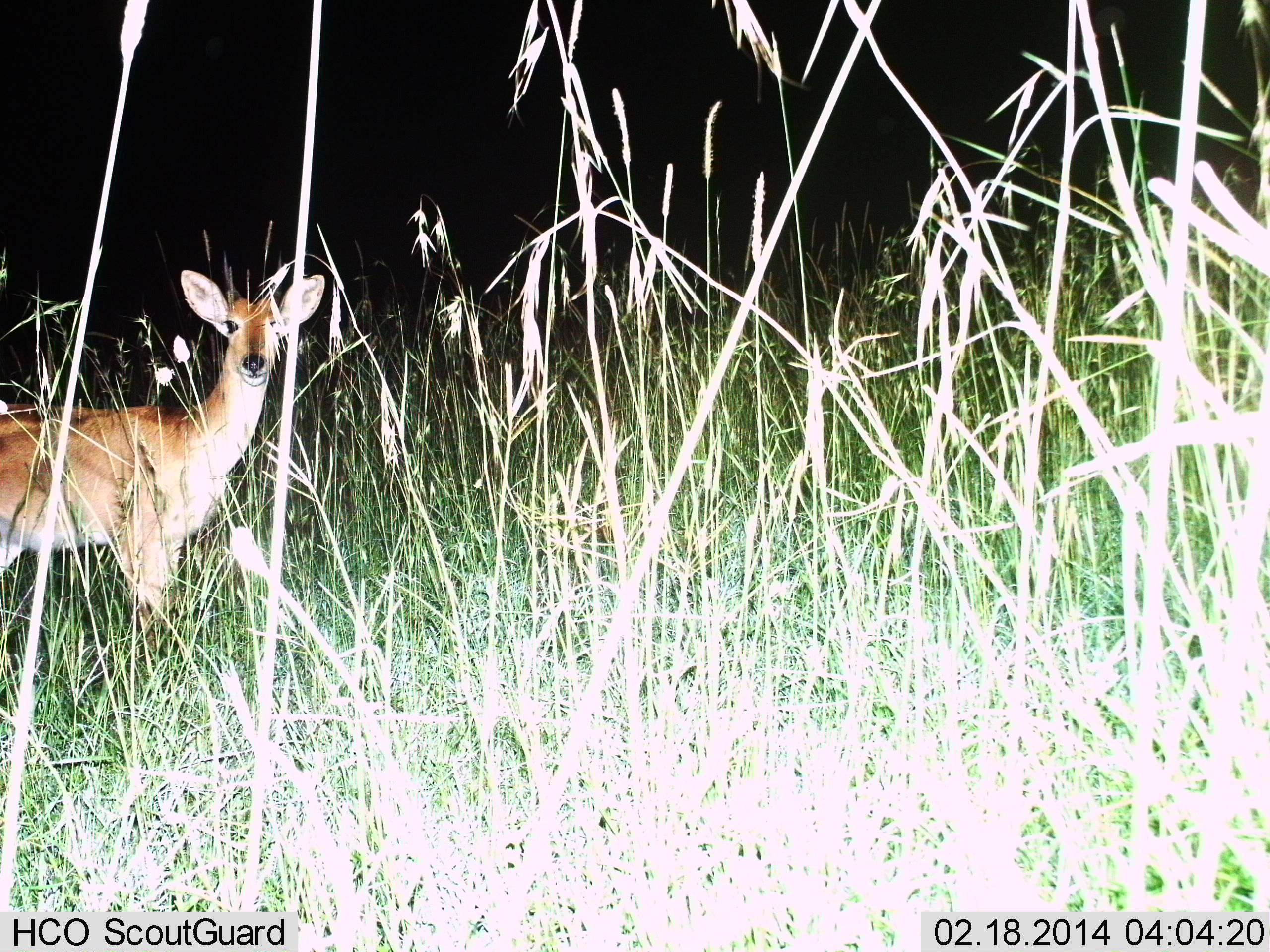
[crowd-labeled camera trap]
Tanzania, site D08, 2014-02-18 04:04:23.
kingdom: Animalia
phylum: Chordata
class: Mammalia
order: Artiodactyla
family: Bovidae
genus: Redunca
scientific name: Redunca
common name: reedbuck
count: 1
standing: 100%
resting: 0%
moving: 0%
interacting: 0%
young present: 0%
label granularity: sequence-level